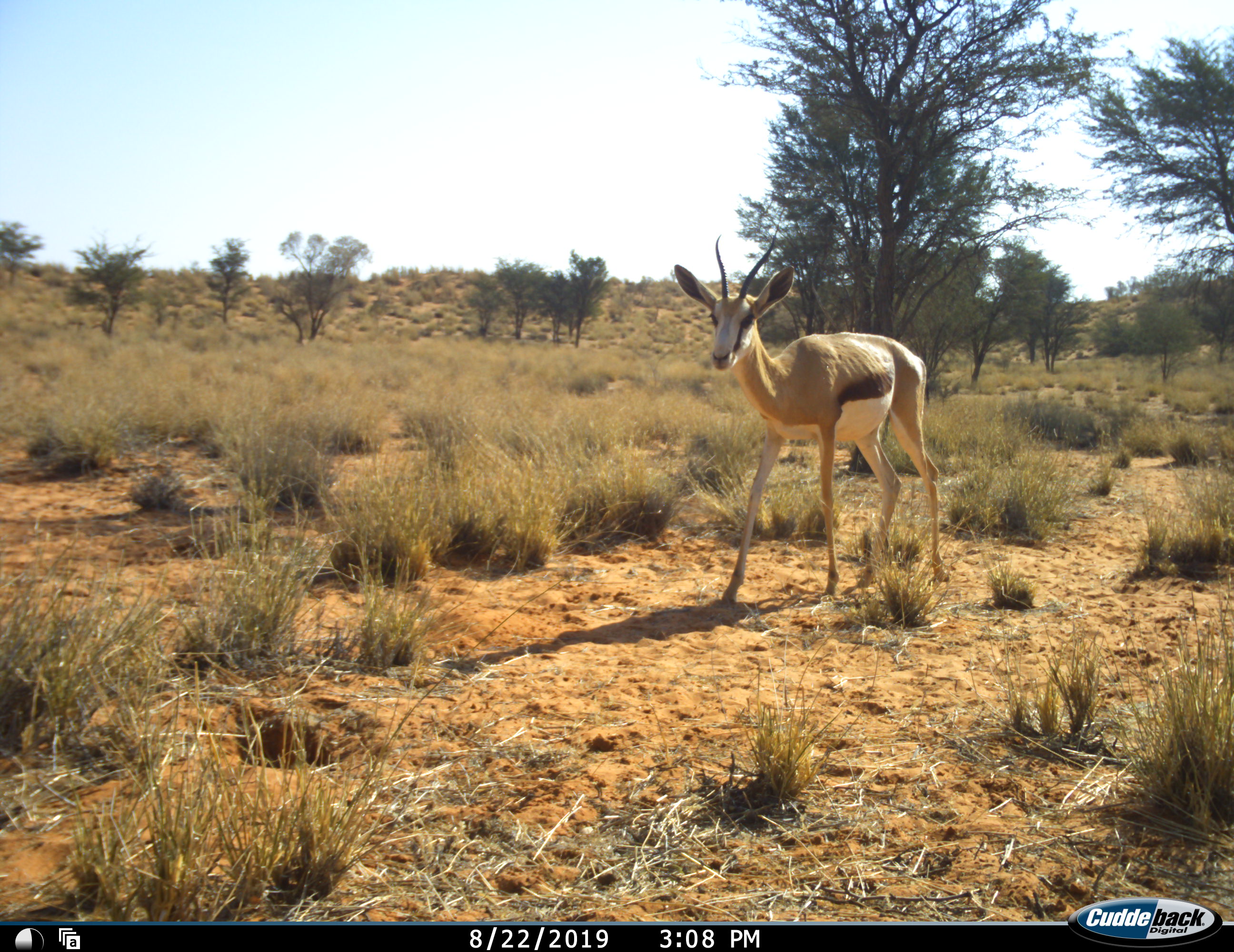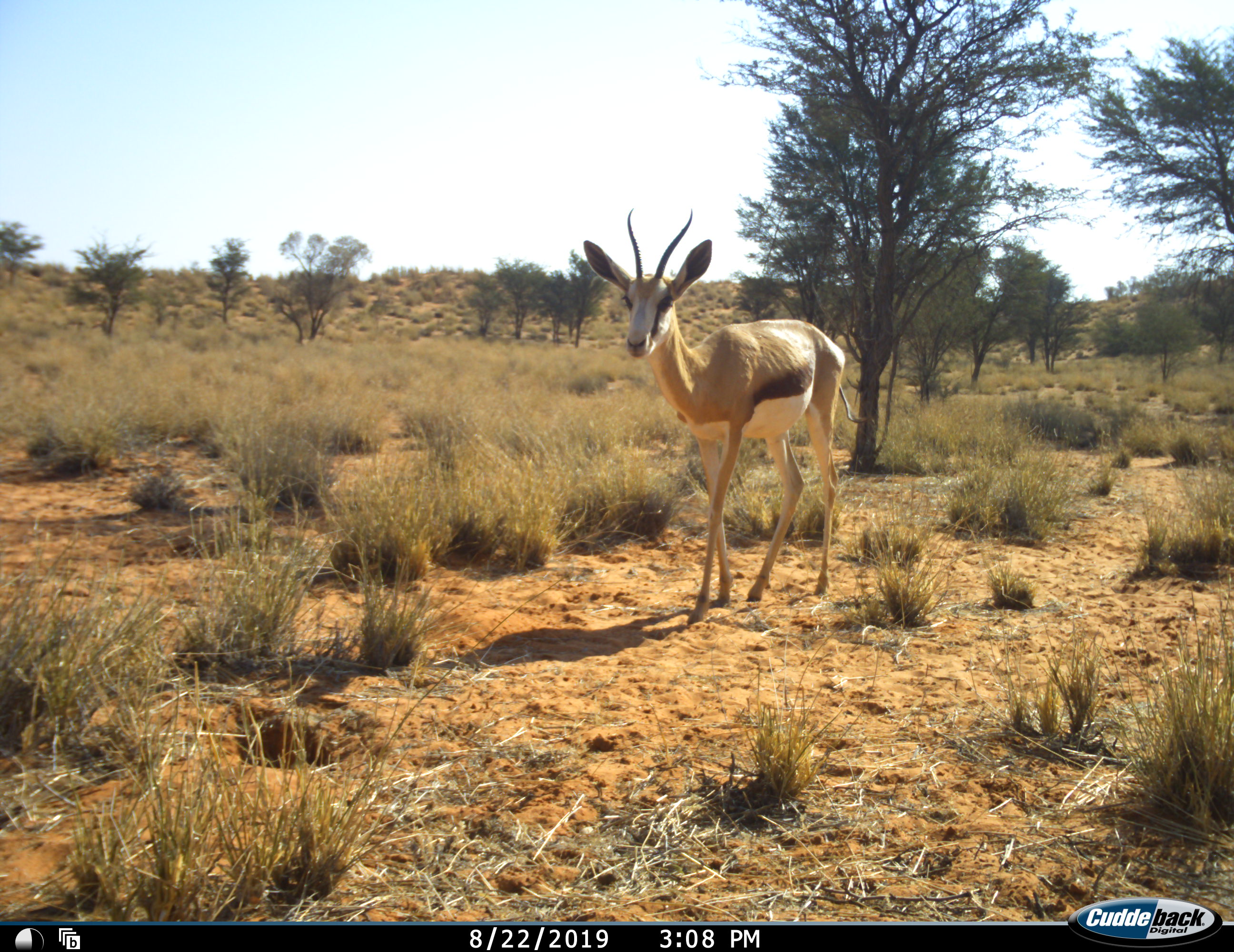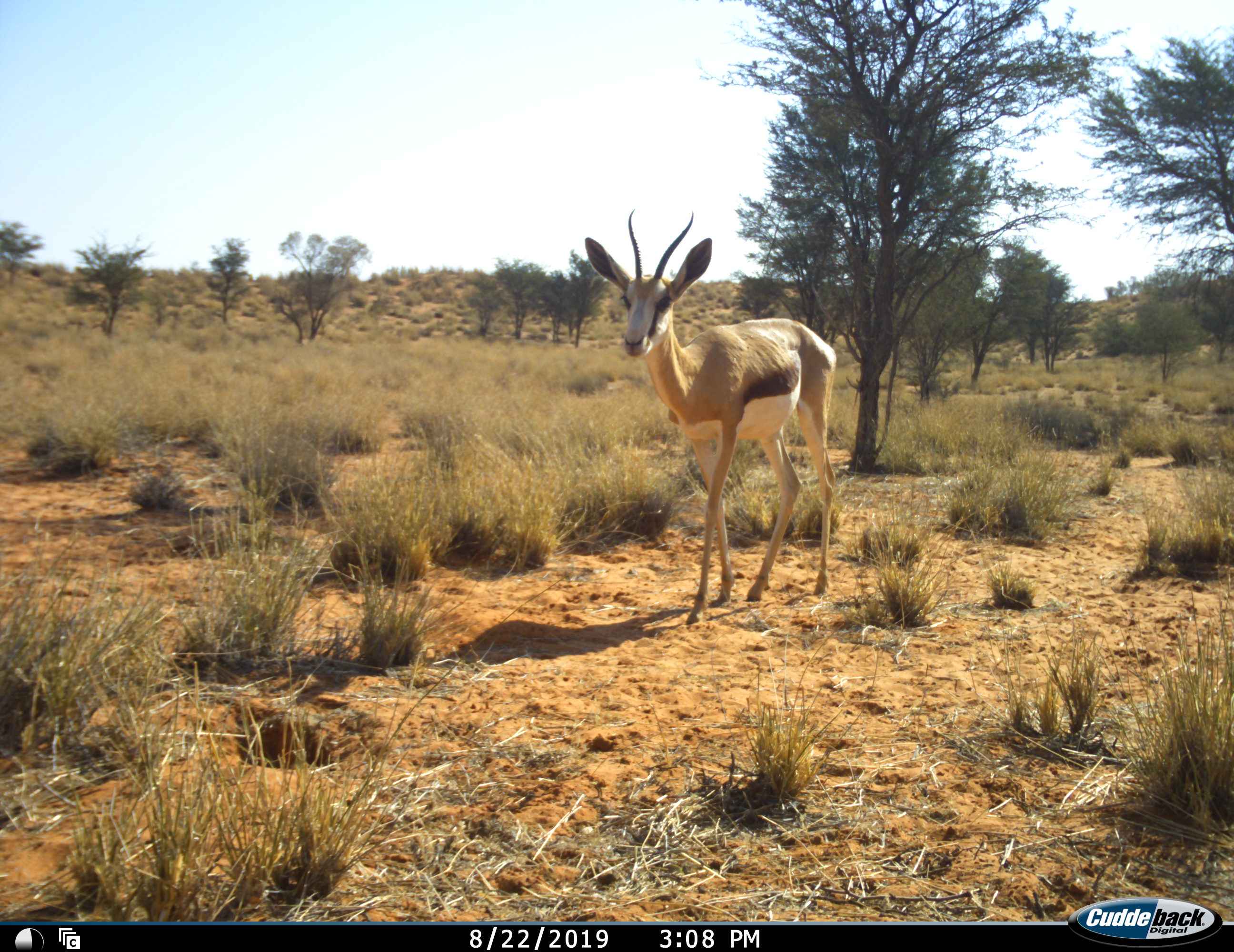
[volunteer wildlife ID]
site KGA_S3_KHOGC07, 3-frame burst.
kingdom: Animalia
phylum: Chordata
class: Mammalia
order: Artiodactyla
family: Bovidae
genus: Antidorcas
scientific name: Antidorcas marsupialis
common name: springbok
Springbok (Antidorcas marsupialis), count 1. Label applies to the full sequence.